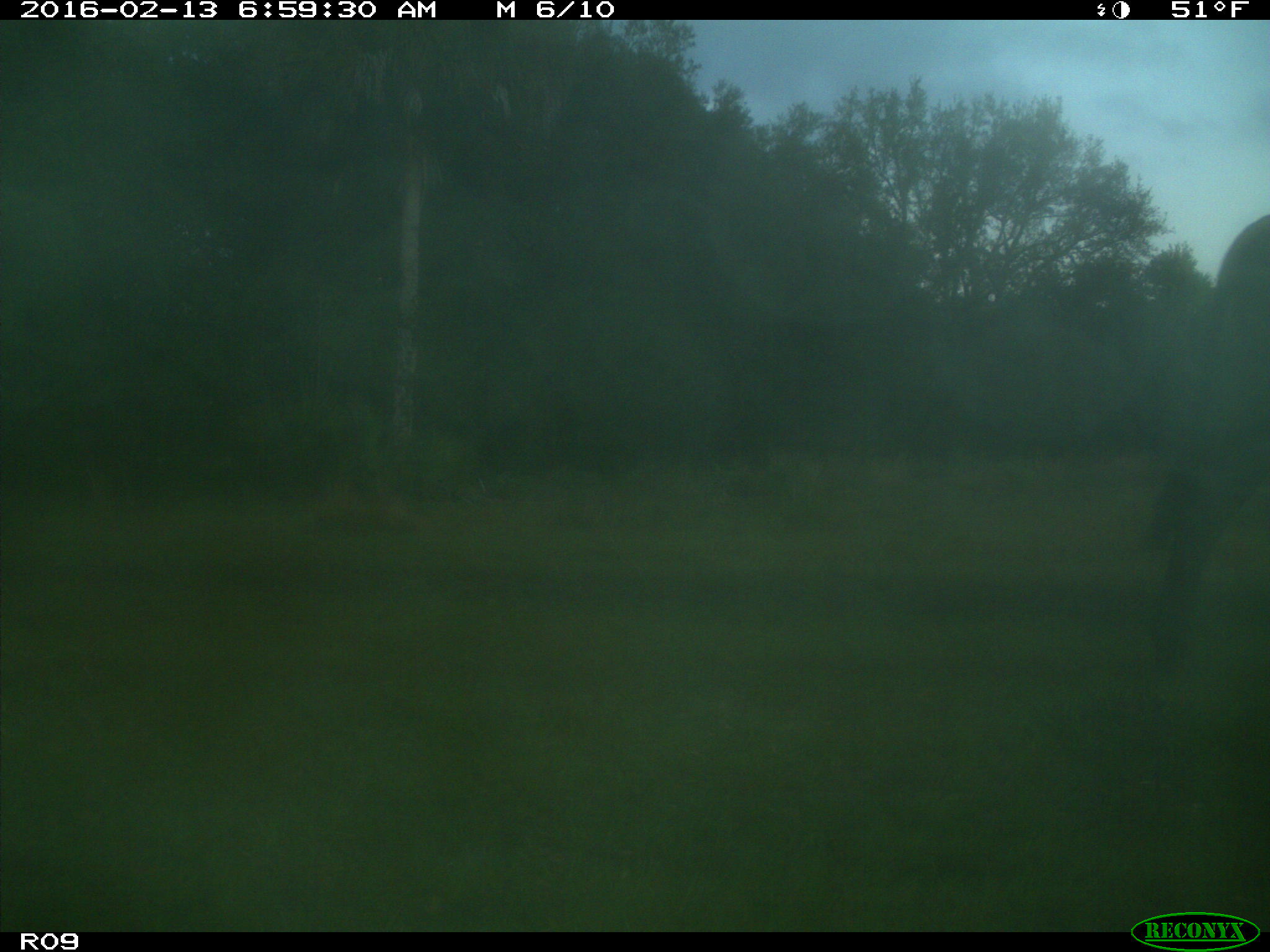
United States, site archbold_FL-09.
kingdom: Animalia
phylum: Chordata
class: Mammalia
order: Artiodactyla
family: Bovidae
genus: Bos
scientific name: Bos taurus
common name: domestic cow